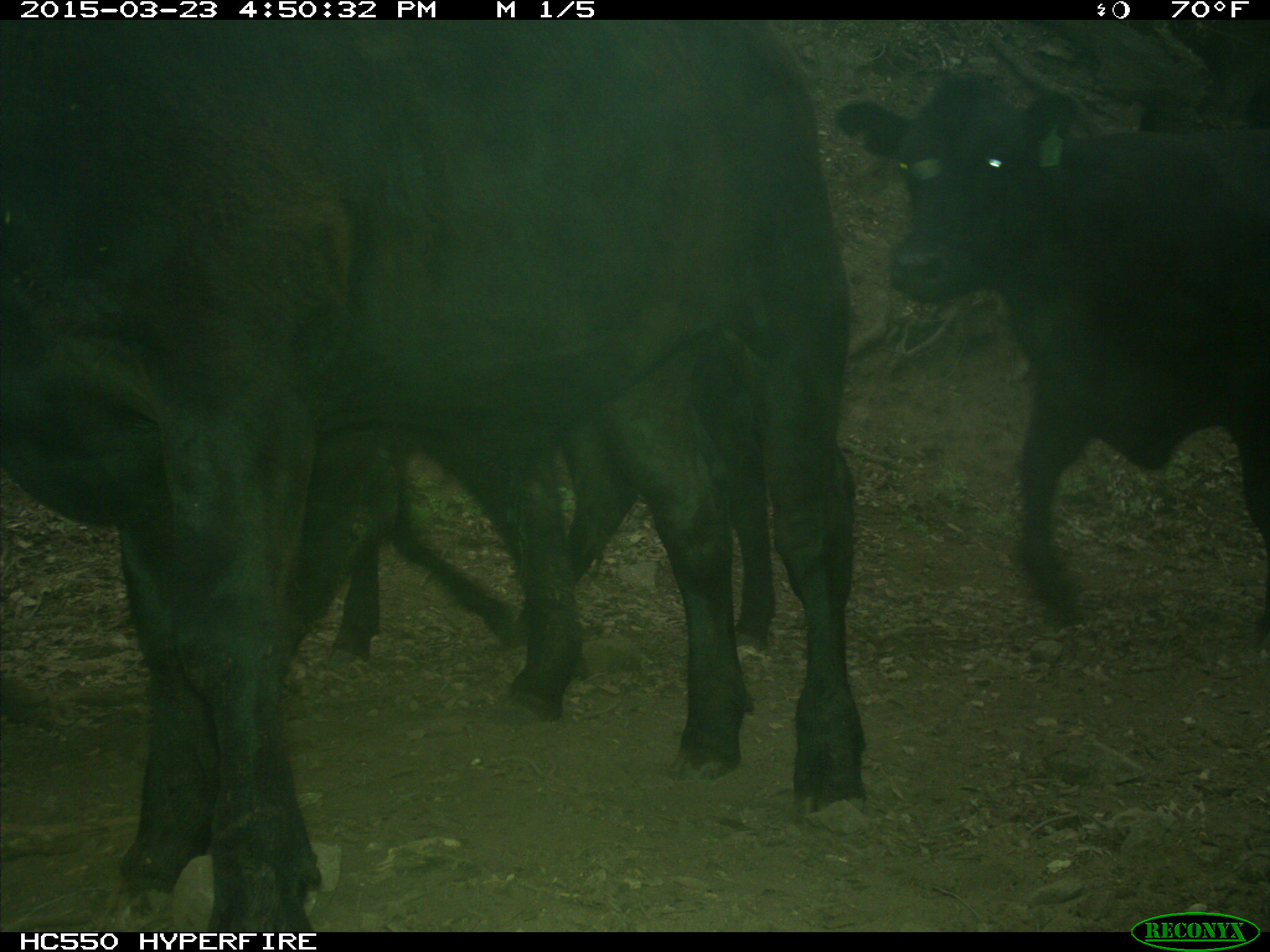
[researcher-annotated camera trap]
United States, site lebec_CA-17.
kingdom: Animalia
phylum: Chordata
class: Mammalia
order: Artiodactyla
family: Bovidae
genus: Bos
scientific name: Bos taurus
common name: domestic cow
Bos taurus (domestic cow).